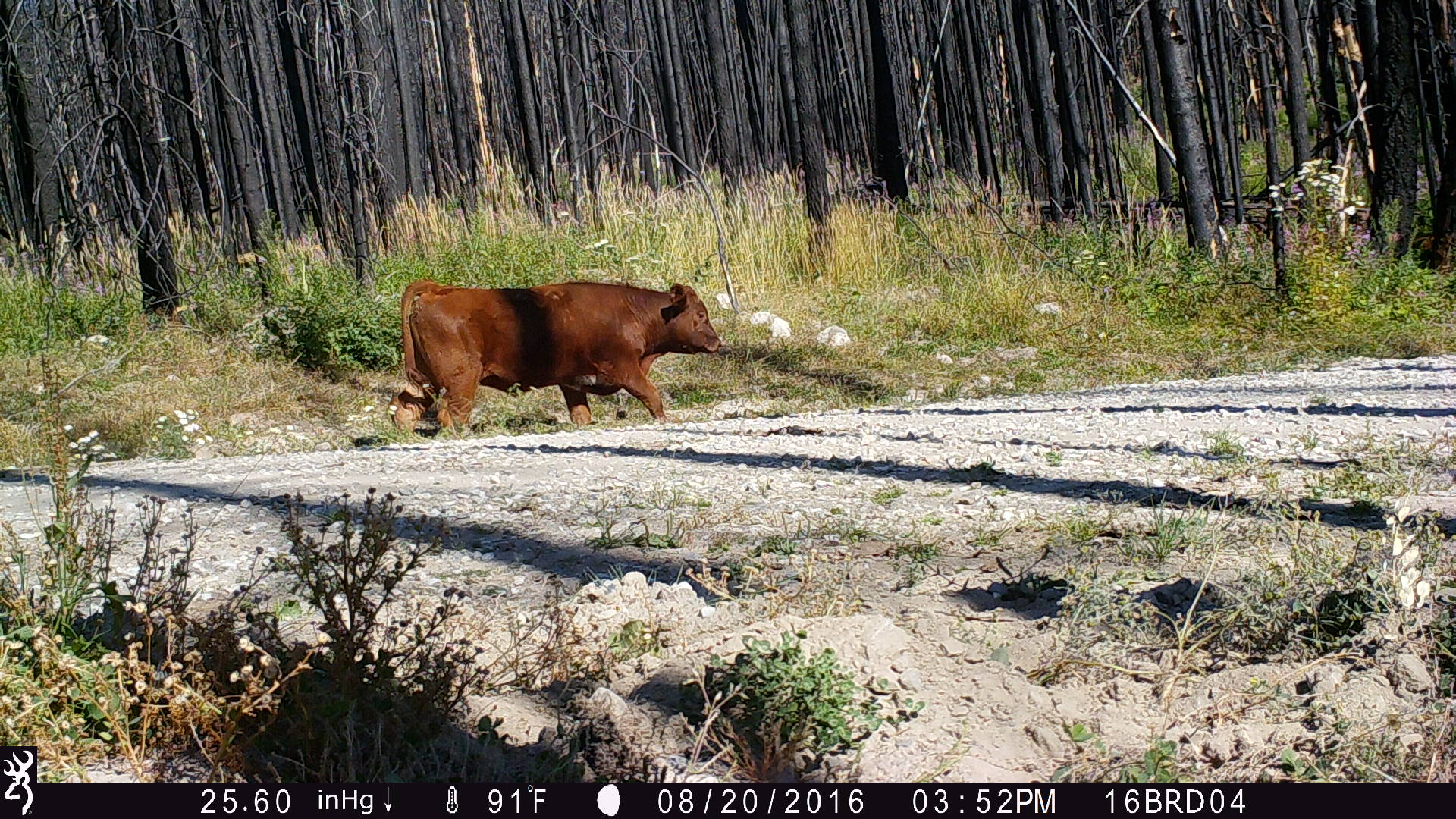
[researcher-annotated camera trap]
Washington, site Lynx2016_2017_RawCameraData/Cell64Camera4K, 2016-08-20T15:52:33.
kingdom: Animalia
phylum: Chordata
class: Mammalia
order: Artiodactyla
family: Bovidae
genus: Bos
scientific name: Bos taurus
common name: domestic cattle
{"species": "domestic cattle (Bos taurus)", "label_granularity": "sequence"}